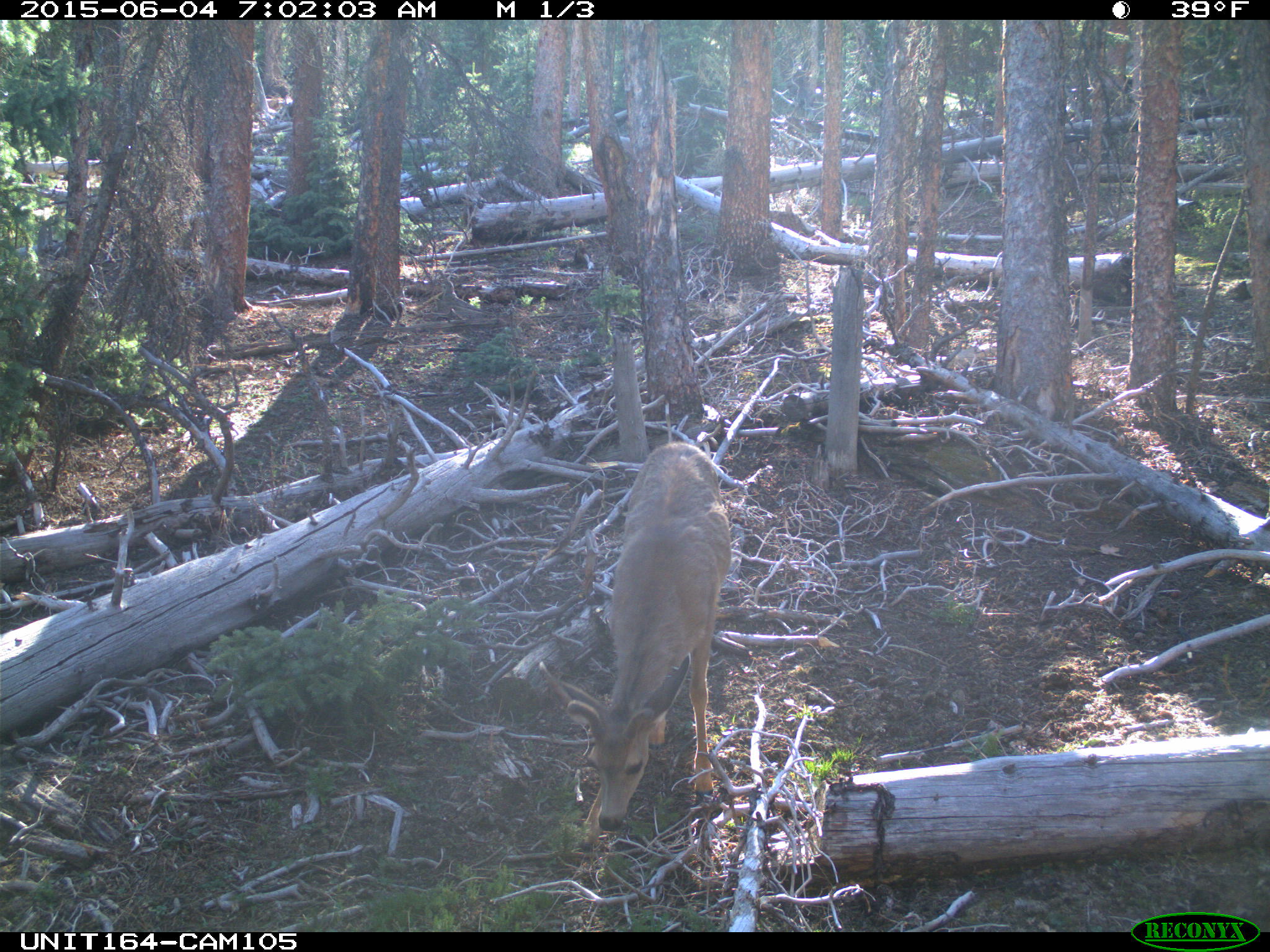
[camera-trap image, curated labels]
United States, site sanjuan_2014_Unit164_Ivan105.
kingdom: Animalia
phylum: Chordata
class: Mammalia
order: Artiodactyla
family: Cervidae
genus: Odocoileus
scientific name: Odocoileus hemionus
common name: mule deer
Odocoileus hemionus (mule deer).